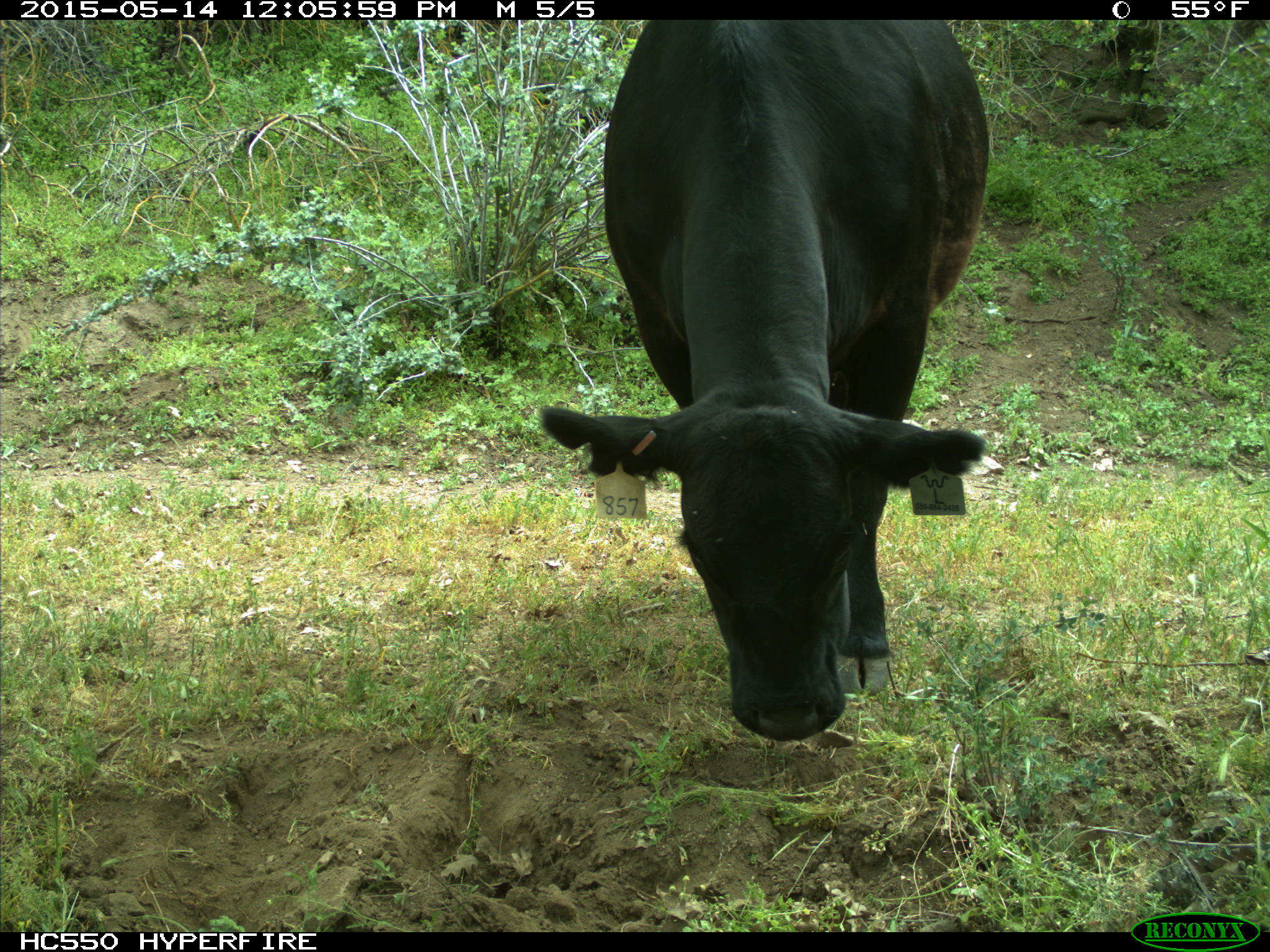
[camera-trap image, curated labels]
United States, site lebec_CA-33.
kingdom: Animalia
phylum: Chordata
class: Mammalia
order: Artiodactyla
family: Bovidae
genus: Bos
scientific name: Bos taurus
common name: domestic cow